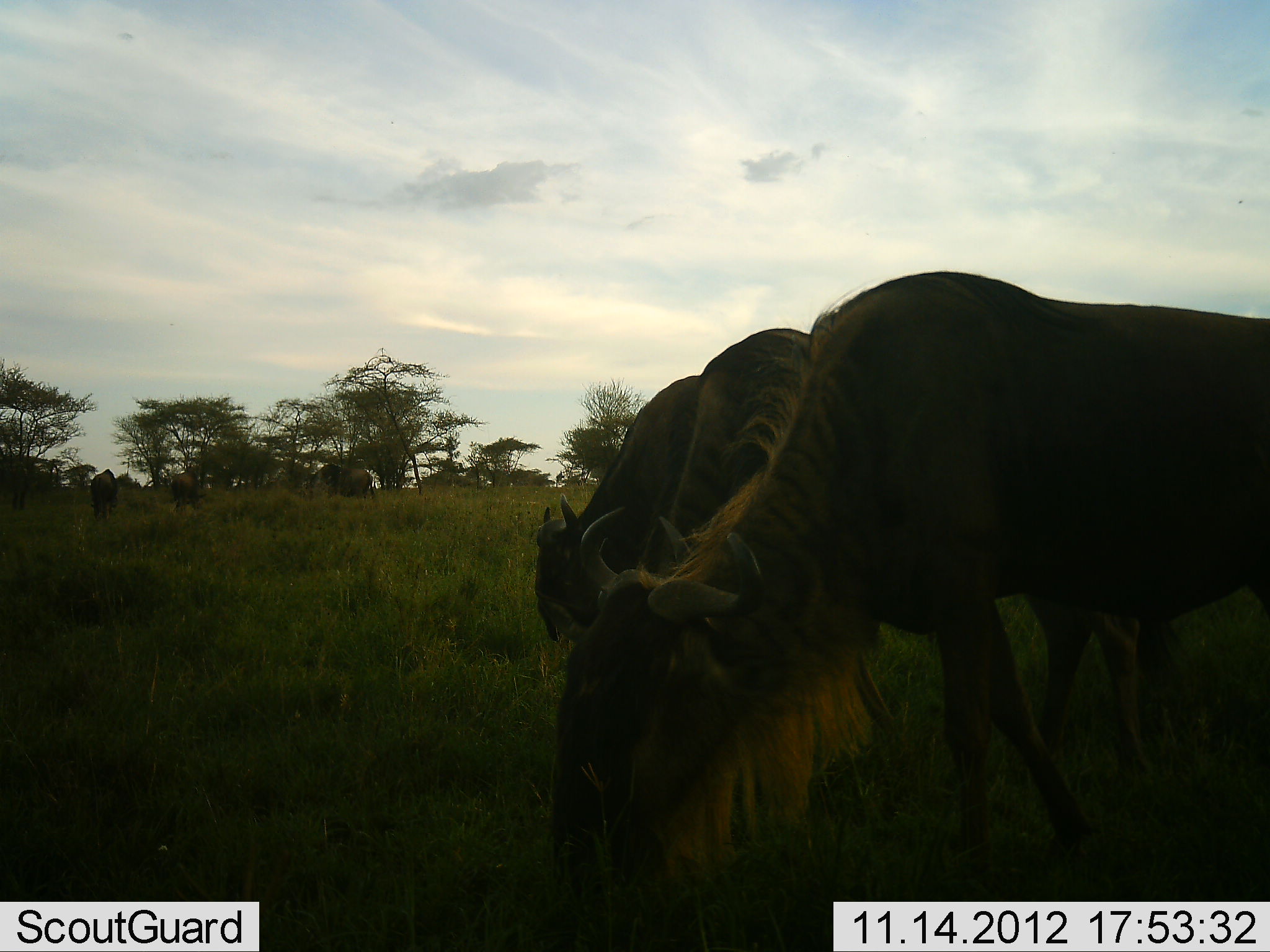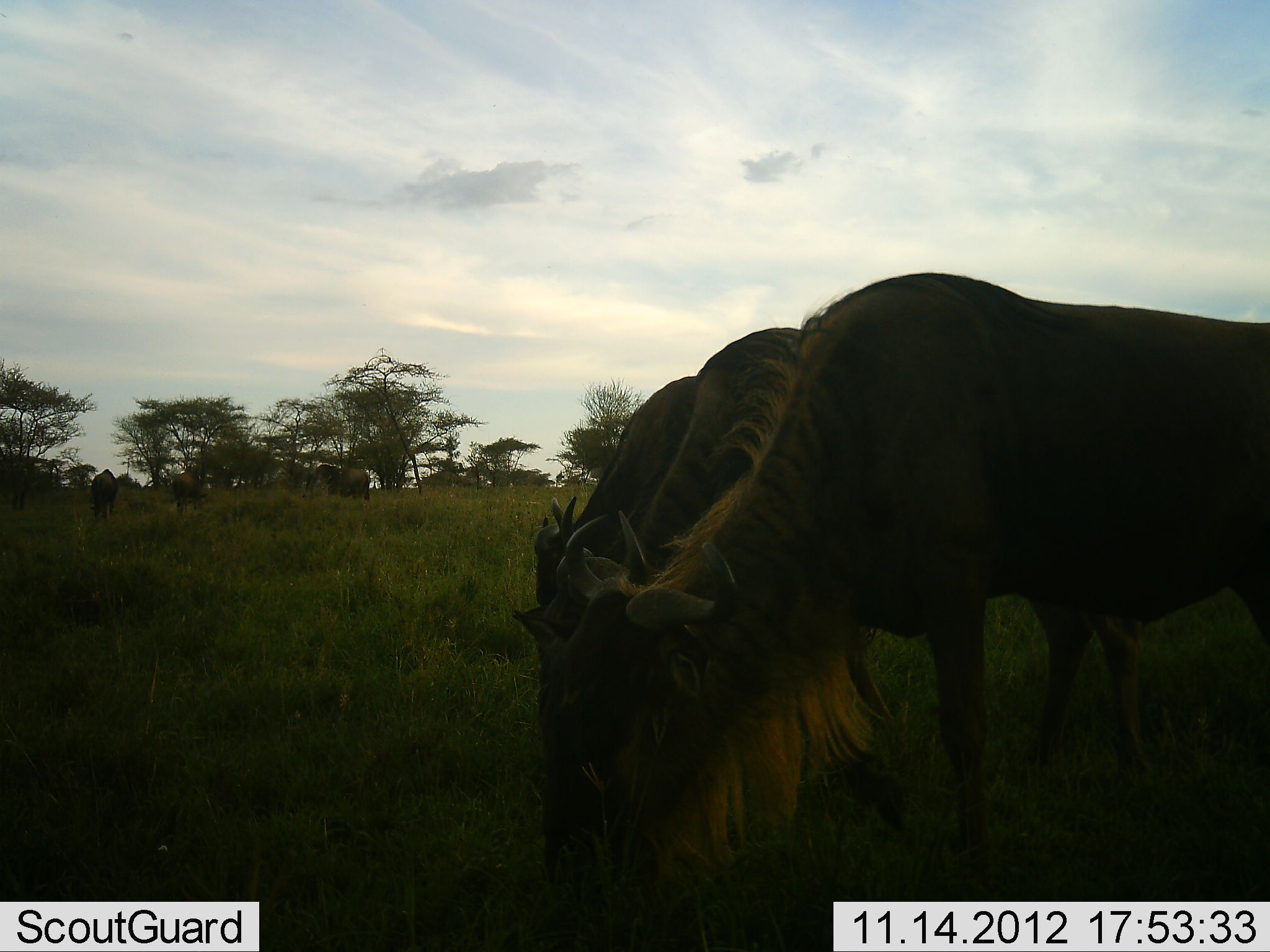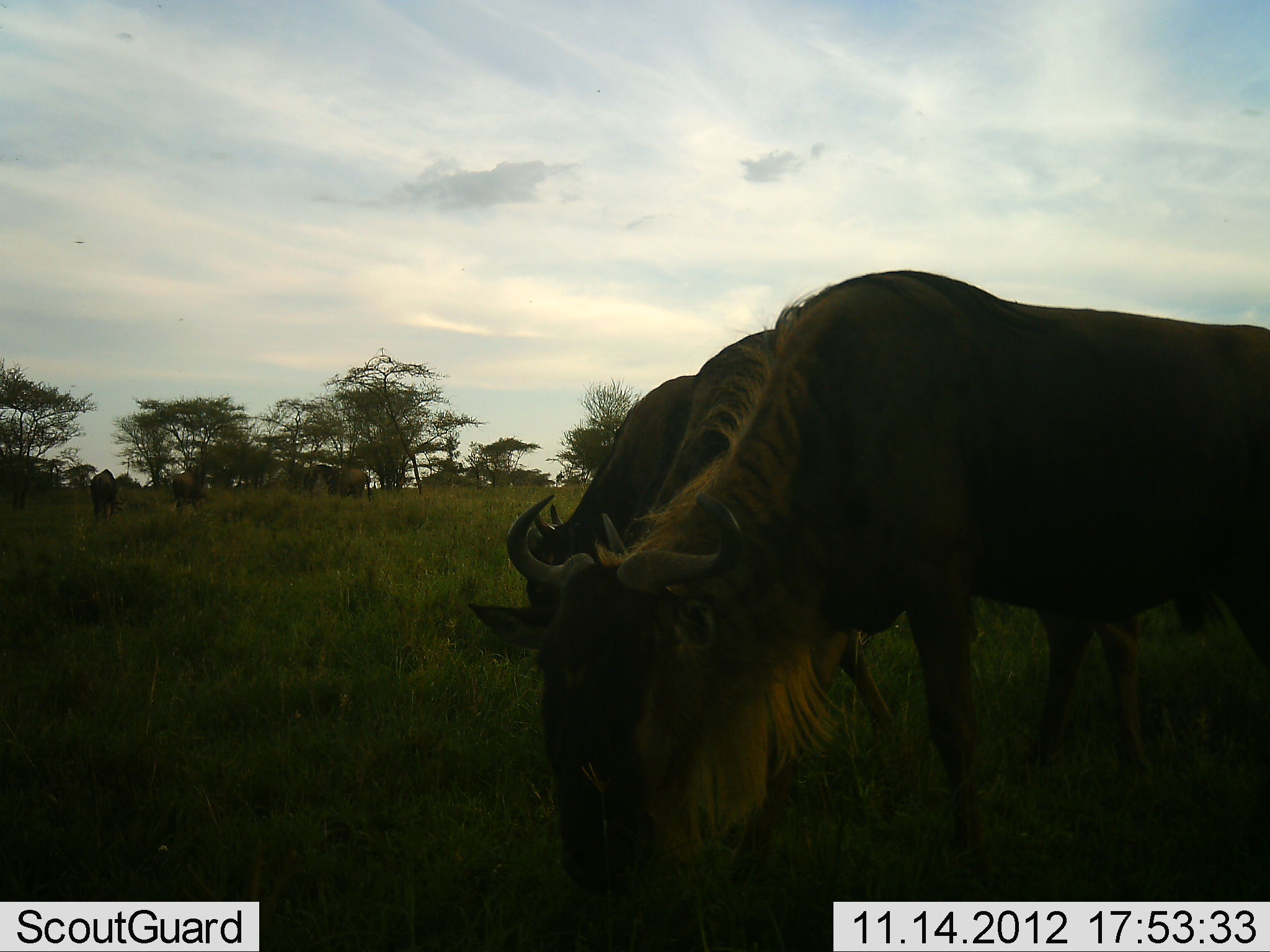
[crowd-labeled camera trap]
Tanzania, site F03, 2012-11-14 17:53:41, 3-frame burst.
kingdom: Animalia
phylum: Chordata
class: Mammalia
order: Artiodactyla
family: Bovidae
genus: Connochaetes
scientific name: Connochaetes taurinus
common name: blue wildebeest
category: wildebeest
Wildebeest (blue wildebeest) (Connochaetes taurinus), count 6. Behavior (volunteer vote fractions): standing 50%, resting 0%, moving 0%, interacting 0%. Young present (vote fraction): 0%. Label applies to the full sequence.